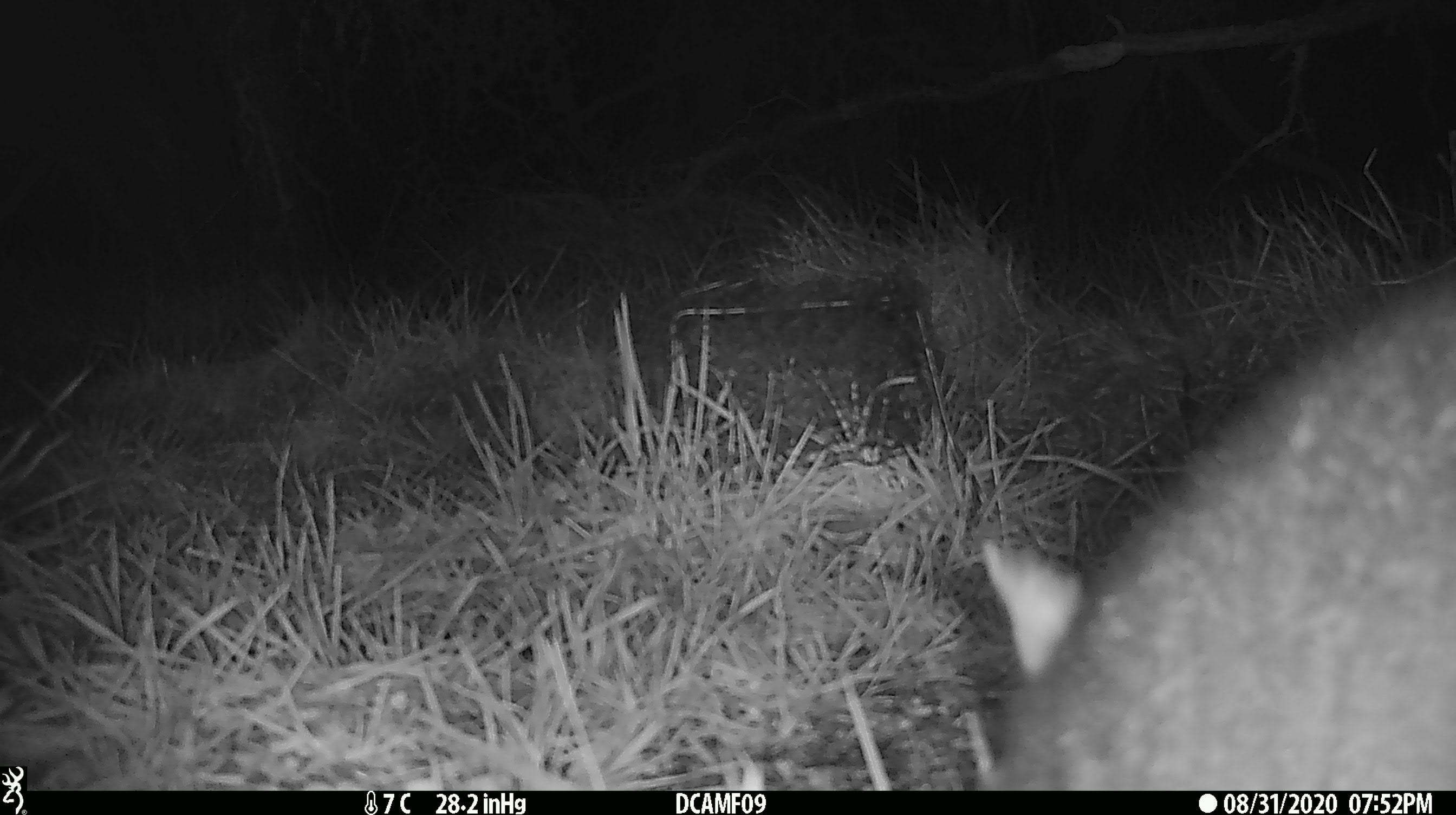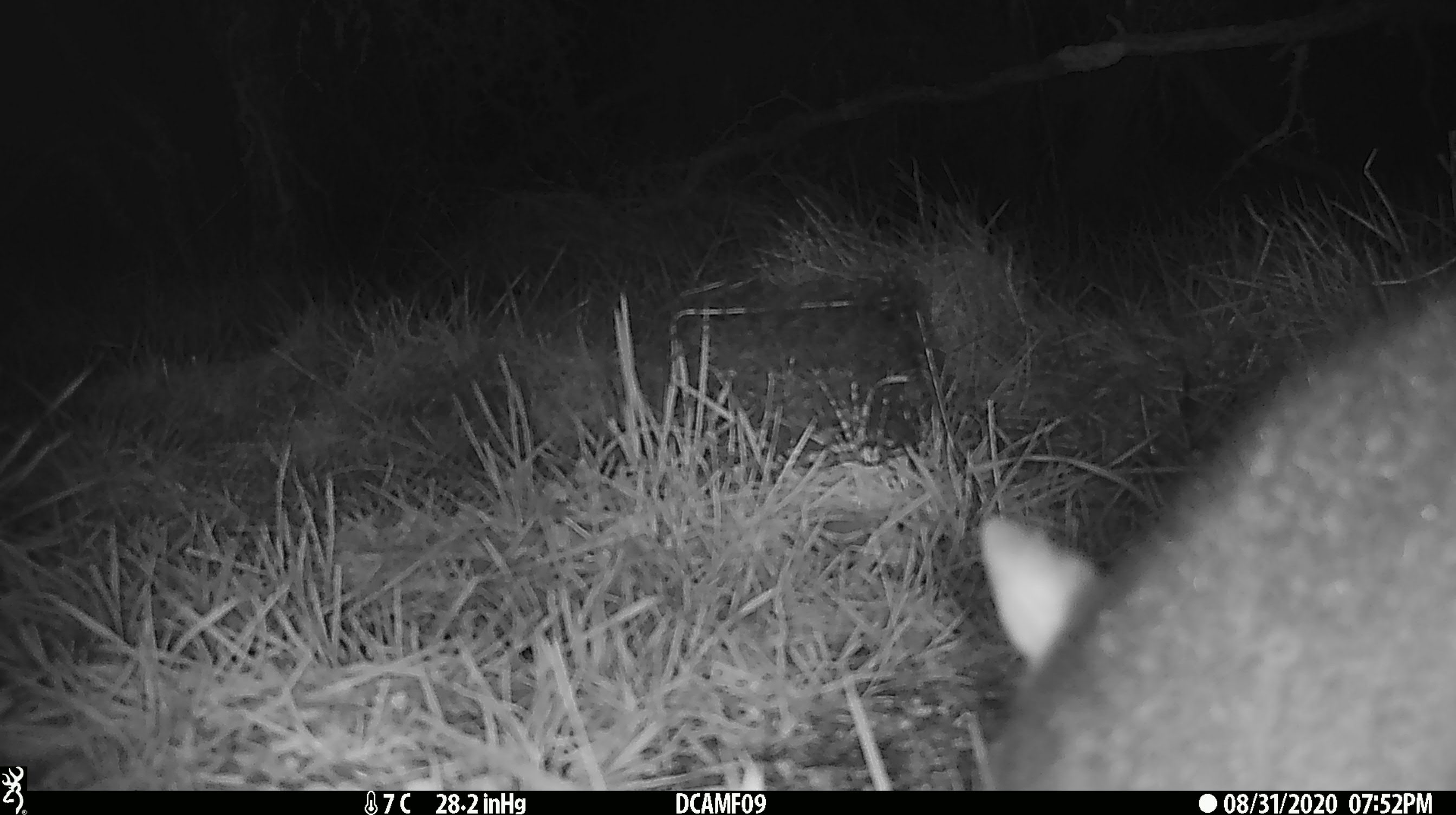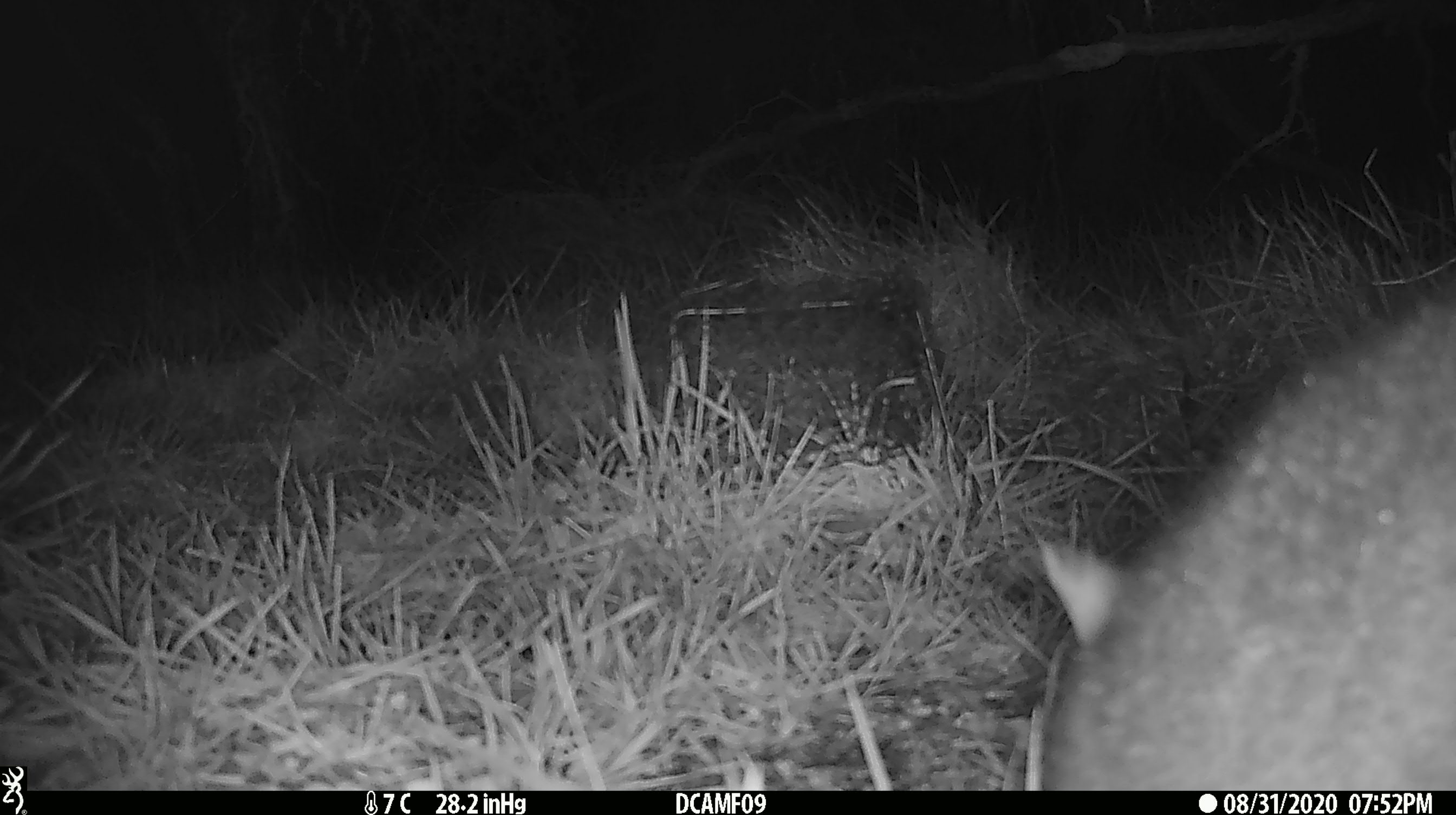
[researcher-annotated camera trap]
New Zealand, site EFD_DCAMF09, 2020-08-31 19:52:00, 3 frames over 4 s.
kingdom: Animalia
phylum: Chordata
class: Mammalia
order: Diprotodontia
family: Phalangeridae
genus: Trichosurus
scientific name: Trichosurus vulpecula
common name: common brushtail possum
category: possum